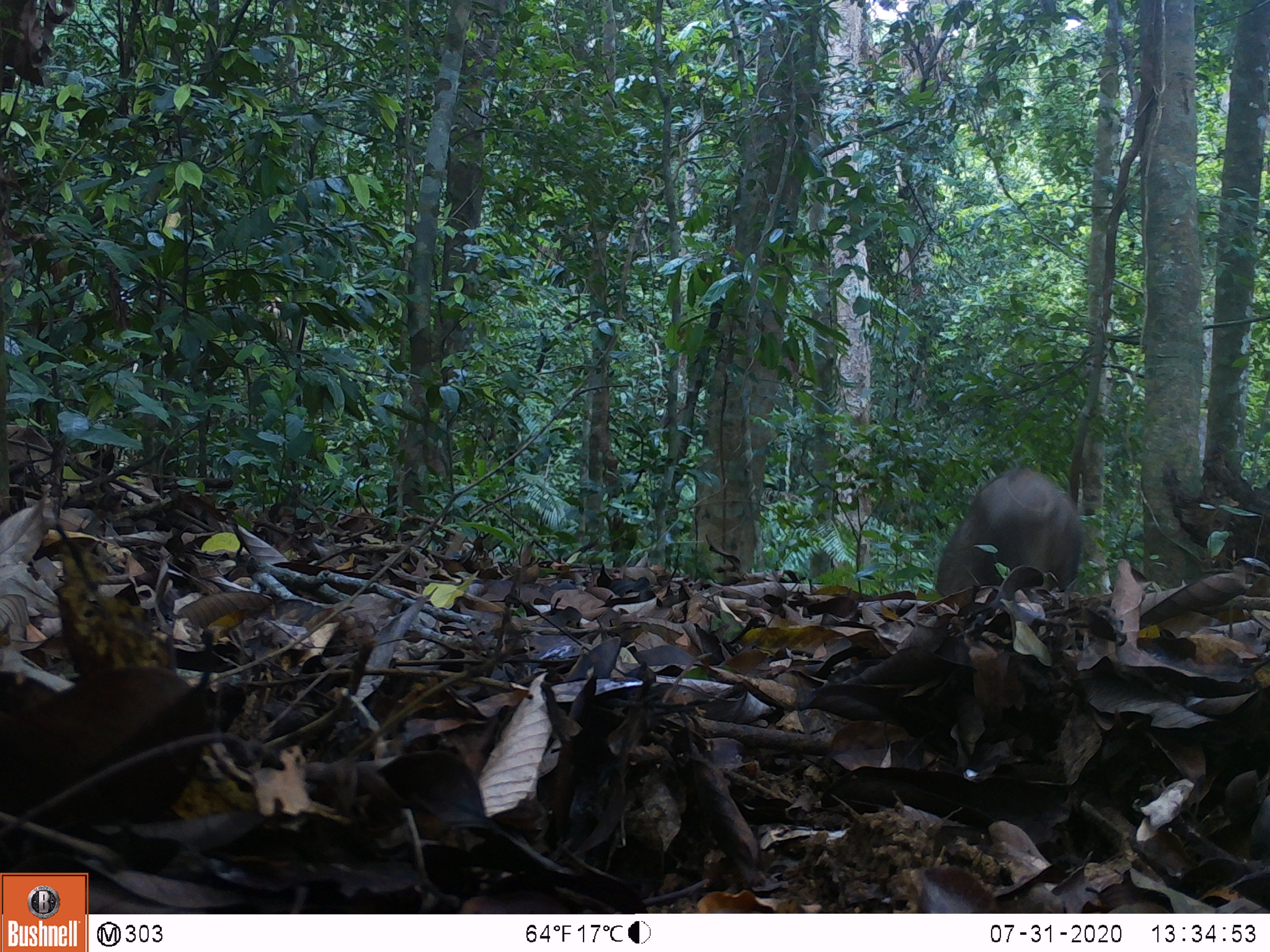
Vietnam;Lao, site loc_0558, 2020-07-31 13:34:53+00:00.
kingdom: Animalia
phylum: Chordata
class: Mammalia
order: Artiodactyla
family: Suidae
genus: Sus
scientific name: Sus scrofa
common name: eurasian wild pig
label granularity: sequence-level